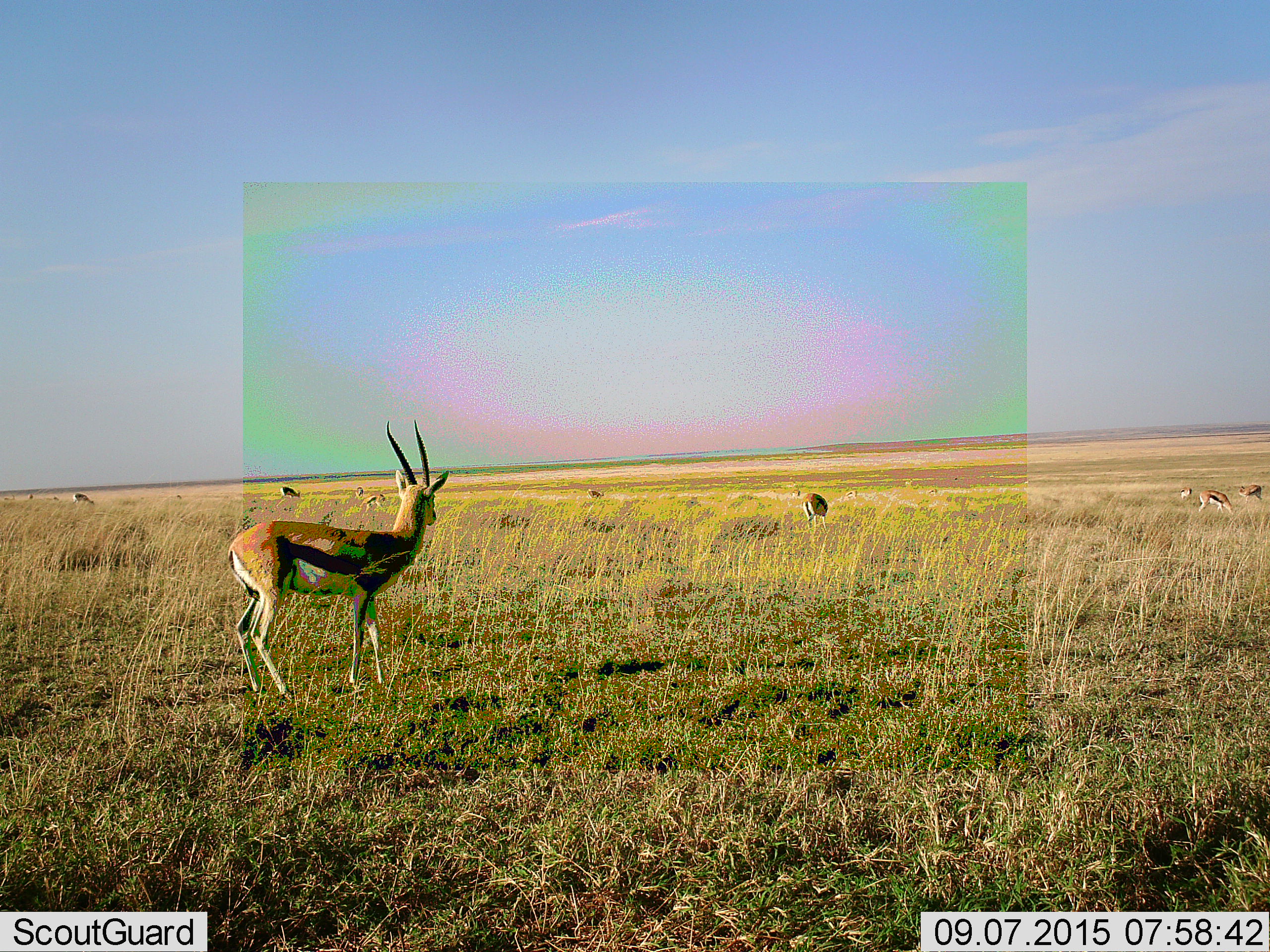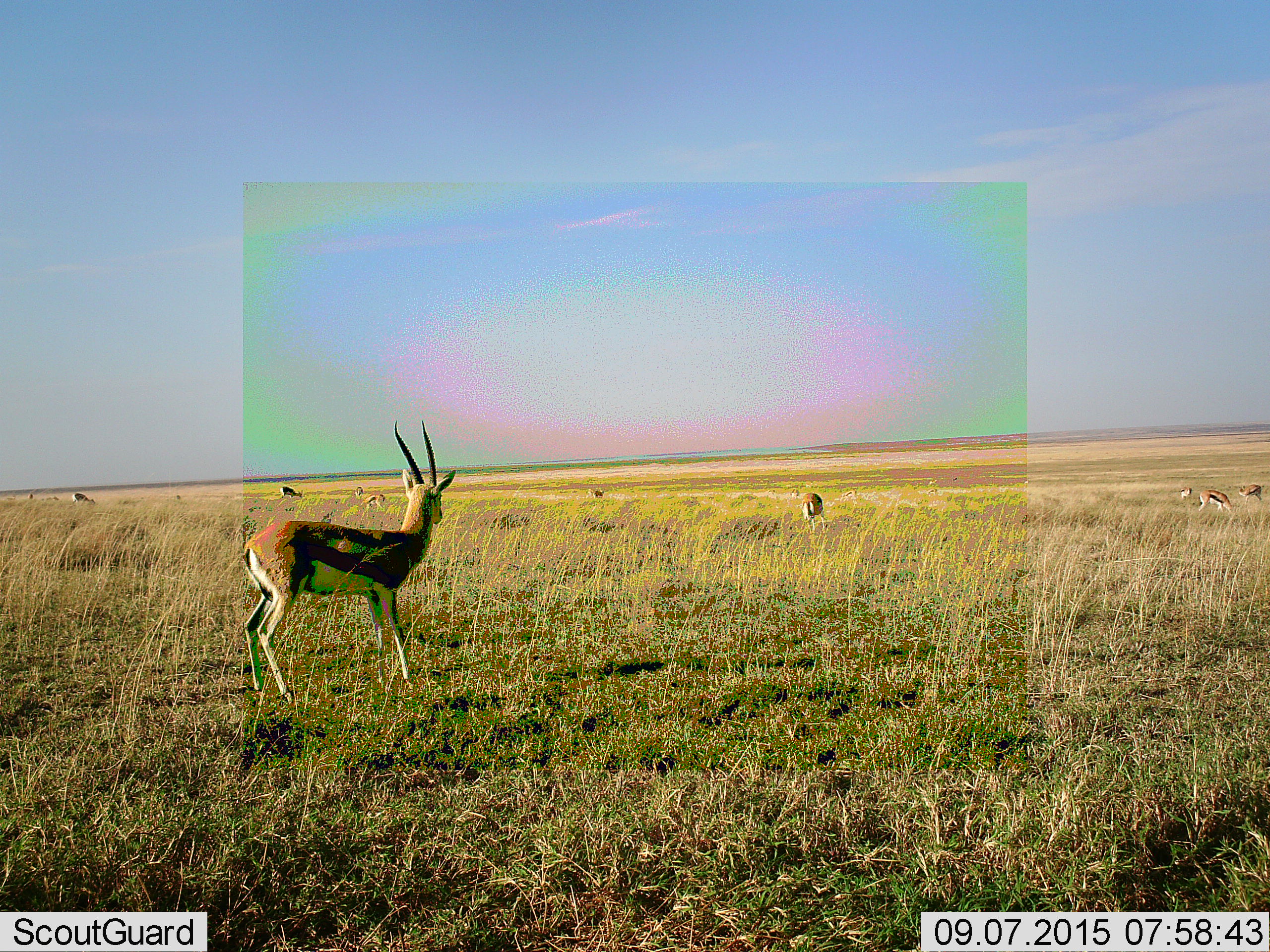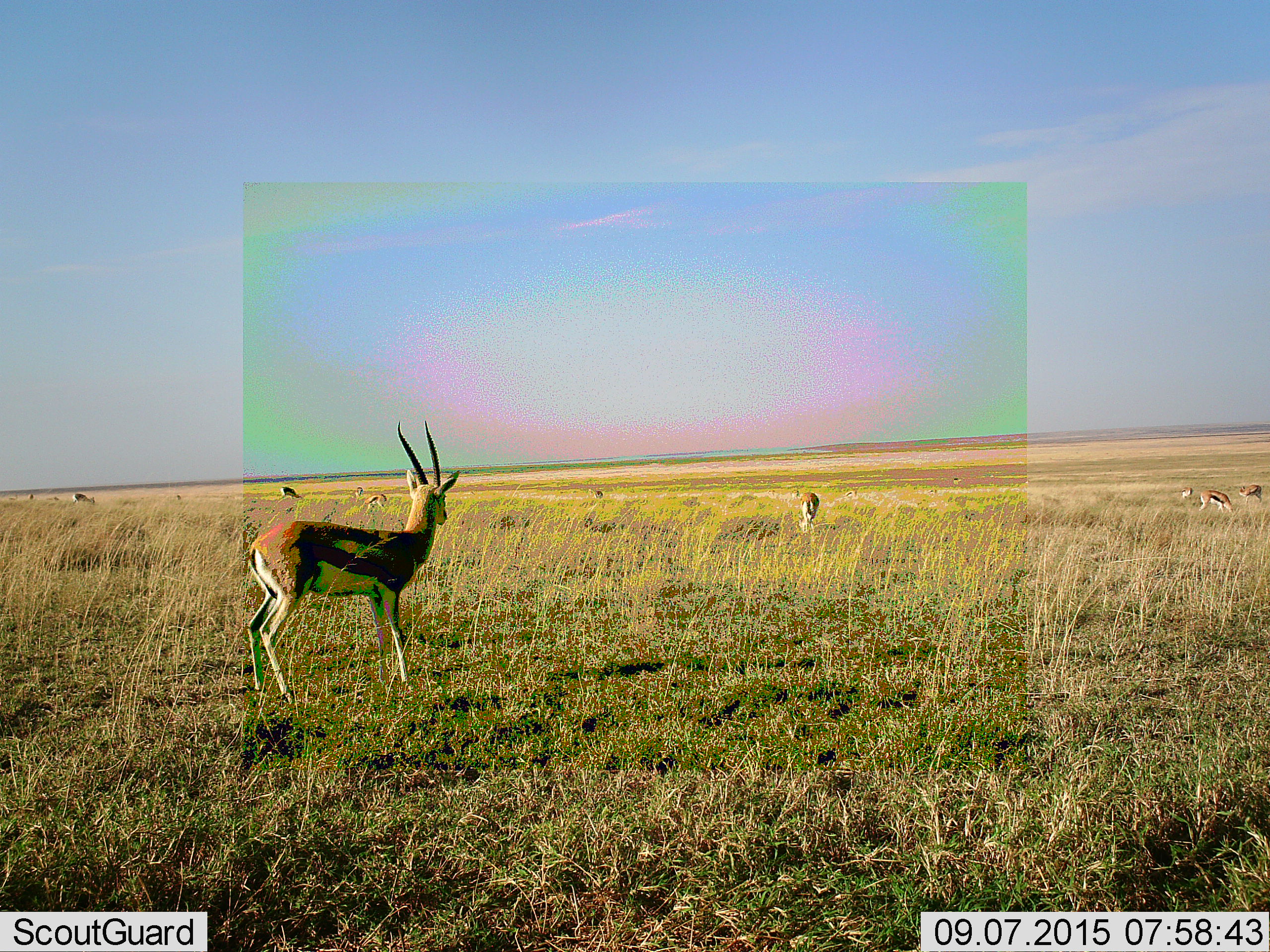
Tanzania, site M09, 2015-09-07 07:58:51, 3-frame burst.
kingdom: Animalia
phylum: Chordata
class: Mammalia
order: Artiodactyla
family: Bovidae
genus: Eudorcas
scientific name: Eudorcas thomsonii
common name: thomson's gazelle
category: gazellethomsons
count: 7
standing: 78%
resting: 0%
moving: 33%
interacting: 0%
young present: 11%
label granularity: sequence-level